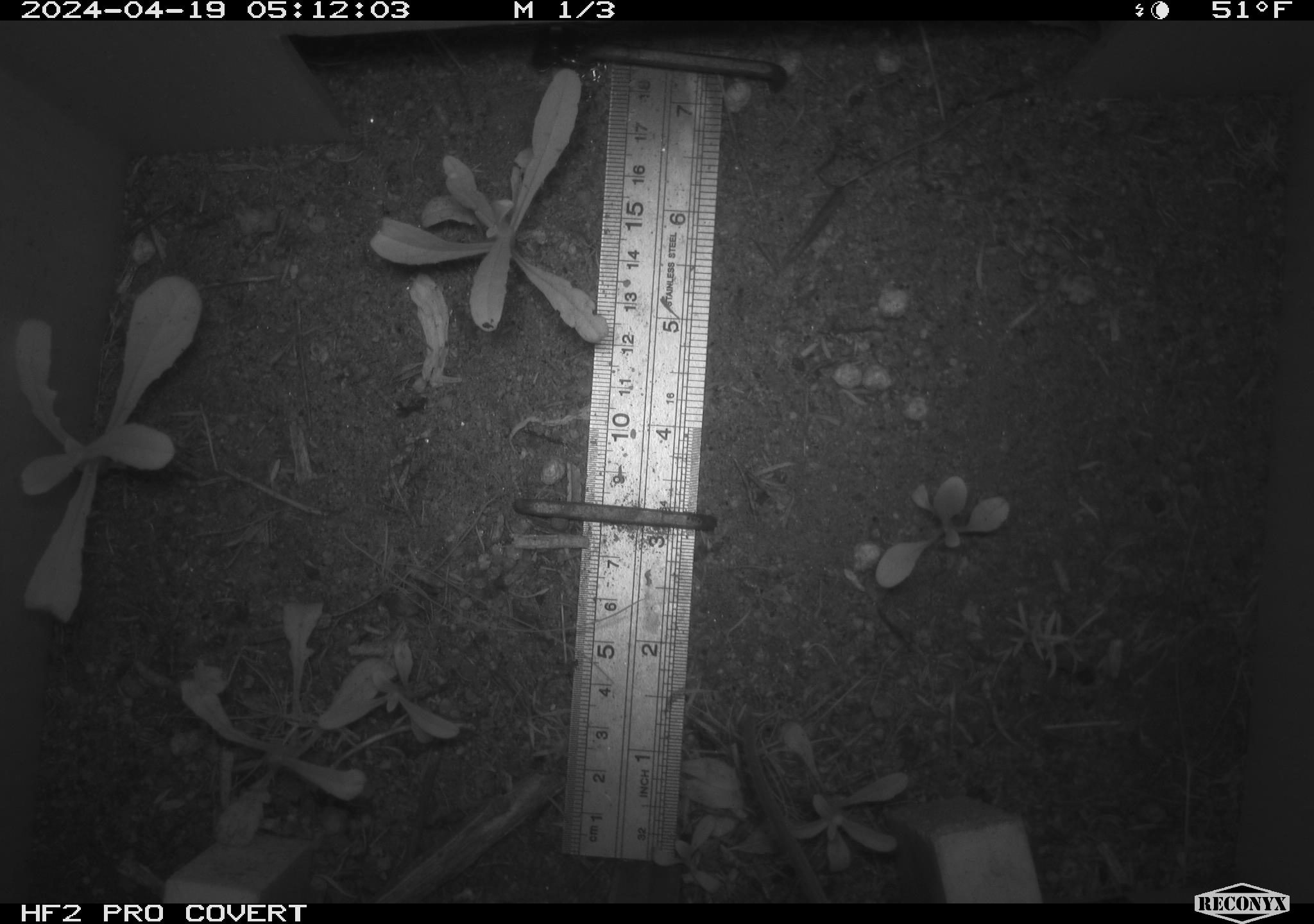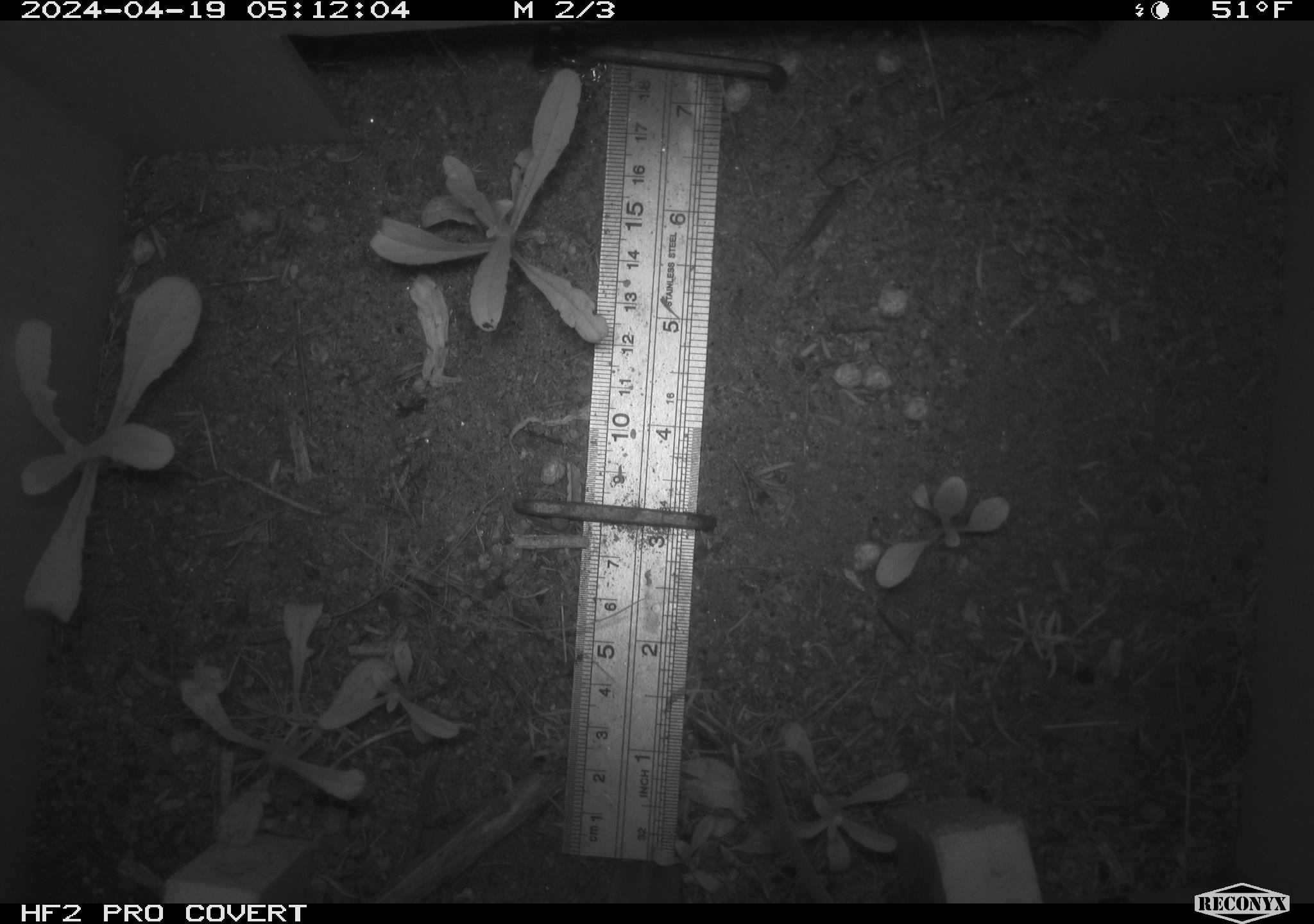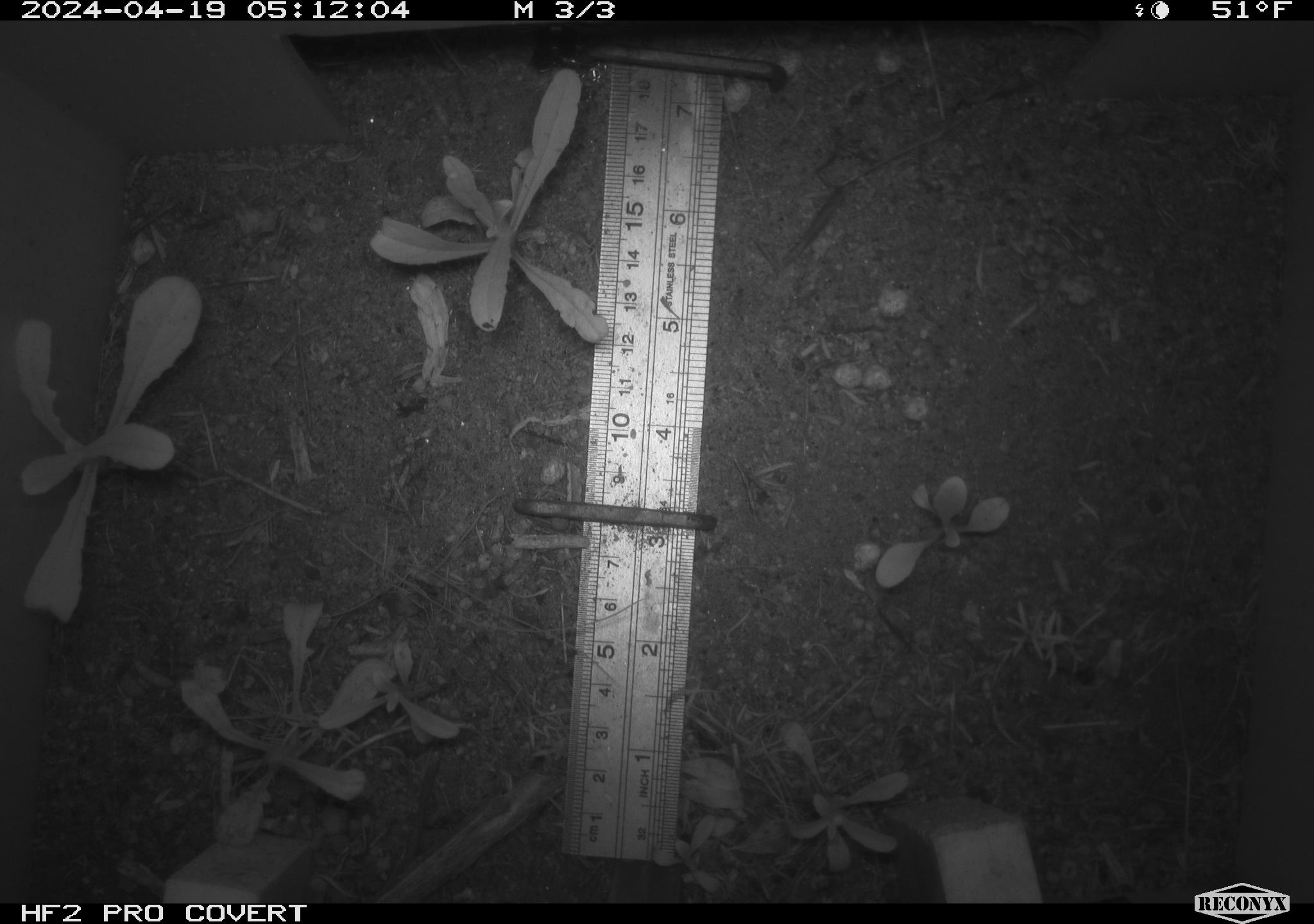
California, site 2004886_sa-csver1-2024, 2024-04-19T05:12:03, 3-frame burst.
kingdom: Animalia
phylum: Chordata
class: Mammalia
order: Rodentia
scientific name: Rodentia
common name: rodent